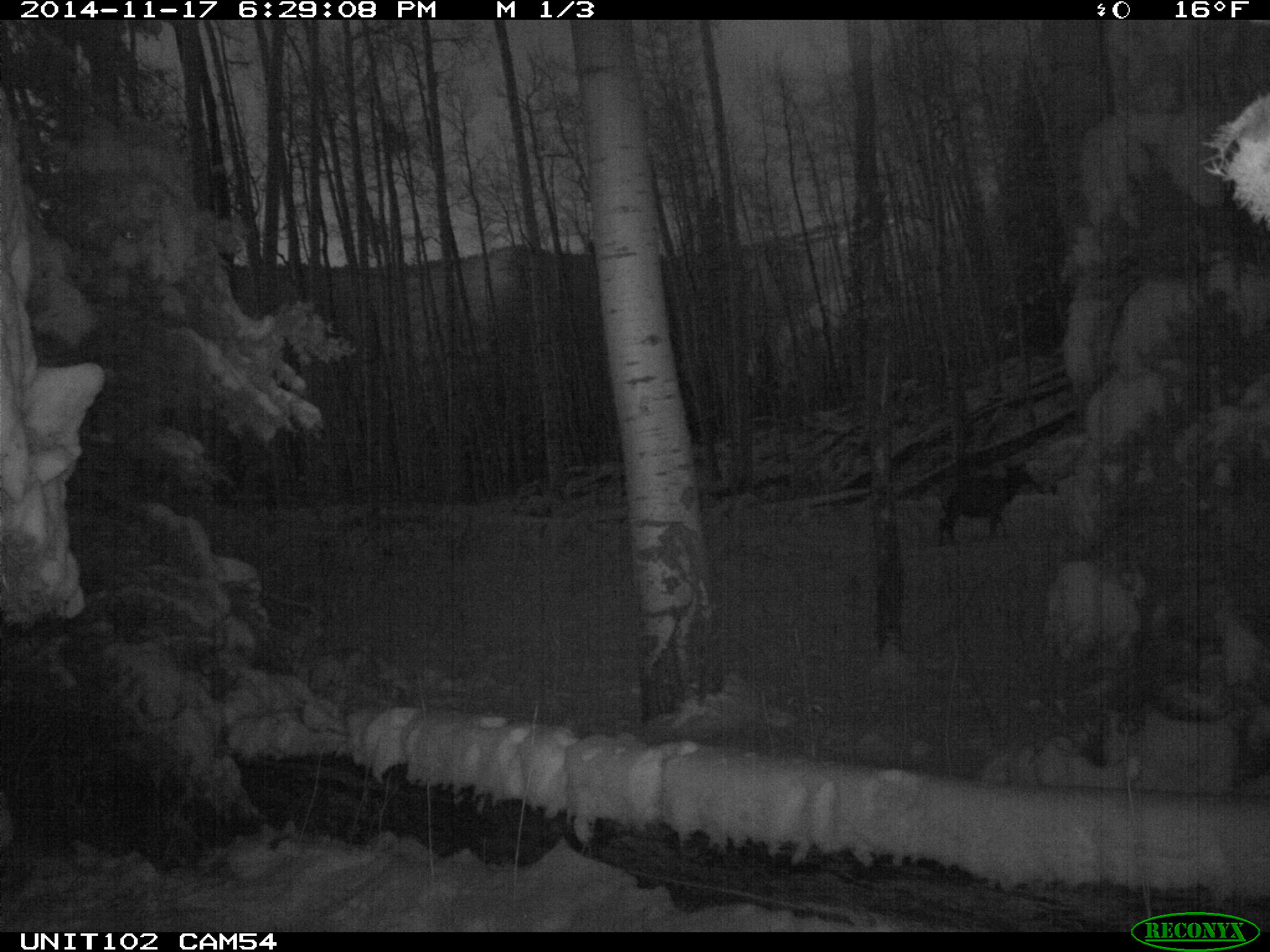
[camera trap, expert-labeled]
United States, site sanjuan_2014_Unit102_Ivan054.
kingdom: Animalia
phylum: Chordata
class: Mammalia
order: Artiodactyla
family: Cervidae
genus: Cervus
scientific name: Cervus elaphus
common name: red deer